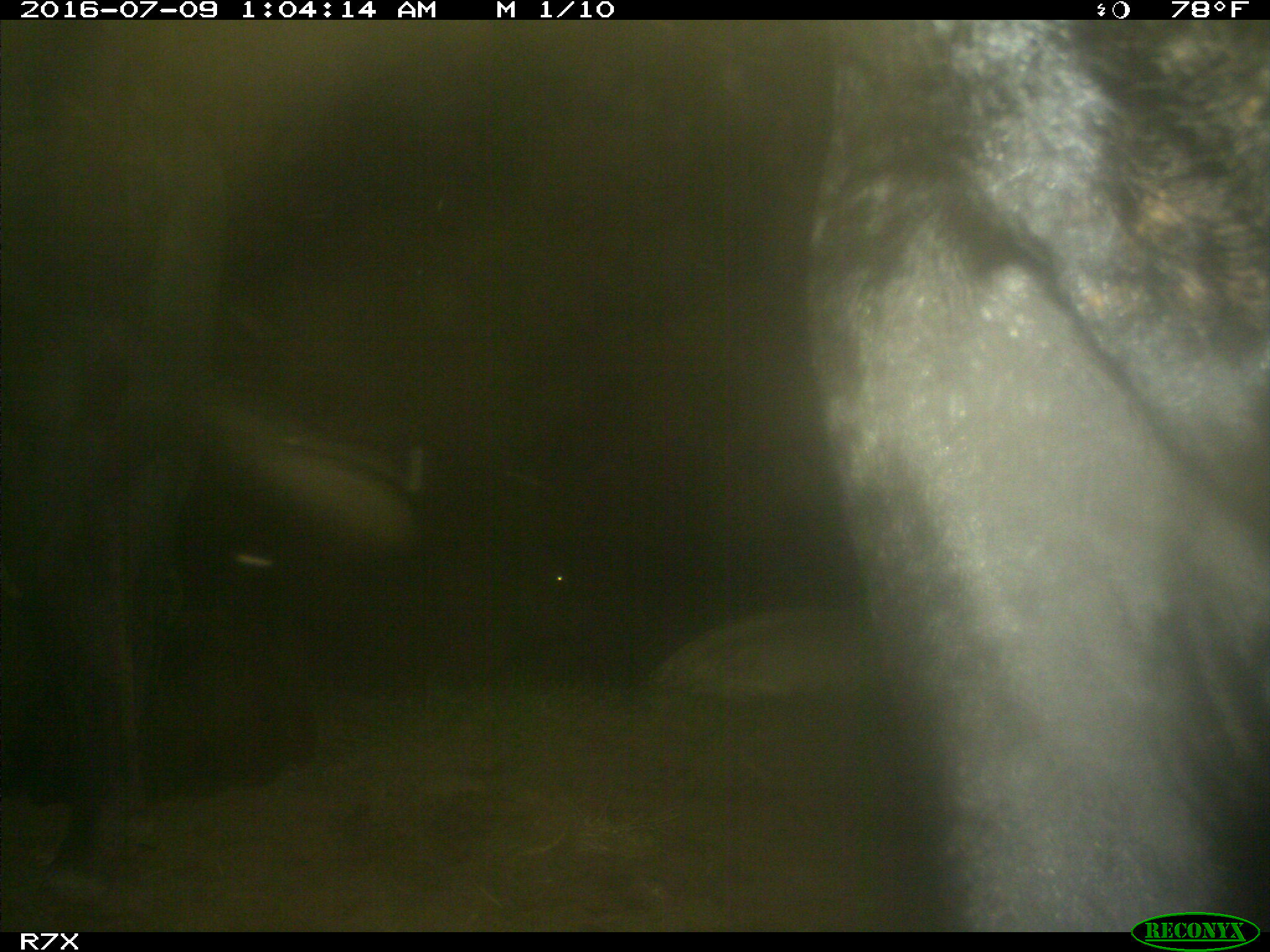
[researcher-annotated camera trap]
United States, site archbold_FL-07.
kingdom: Animalia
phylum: Chordata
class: Mammalia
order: Artiodactyla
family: Bovidae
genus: Bos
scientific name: Bos taurus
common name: domestic cow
Bos taurus (domestic cow).